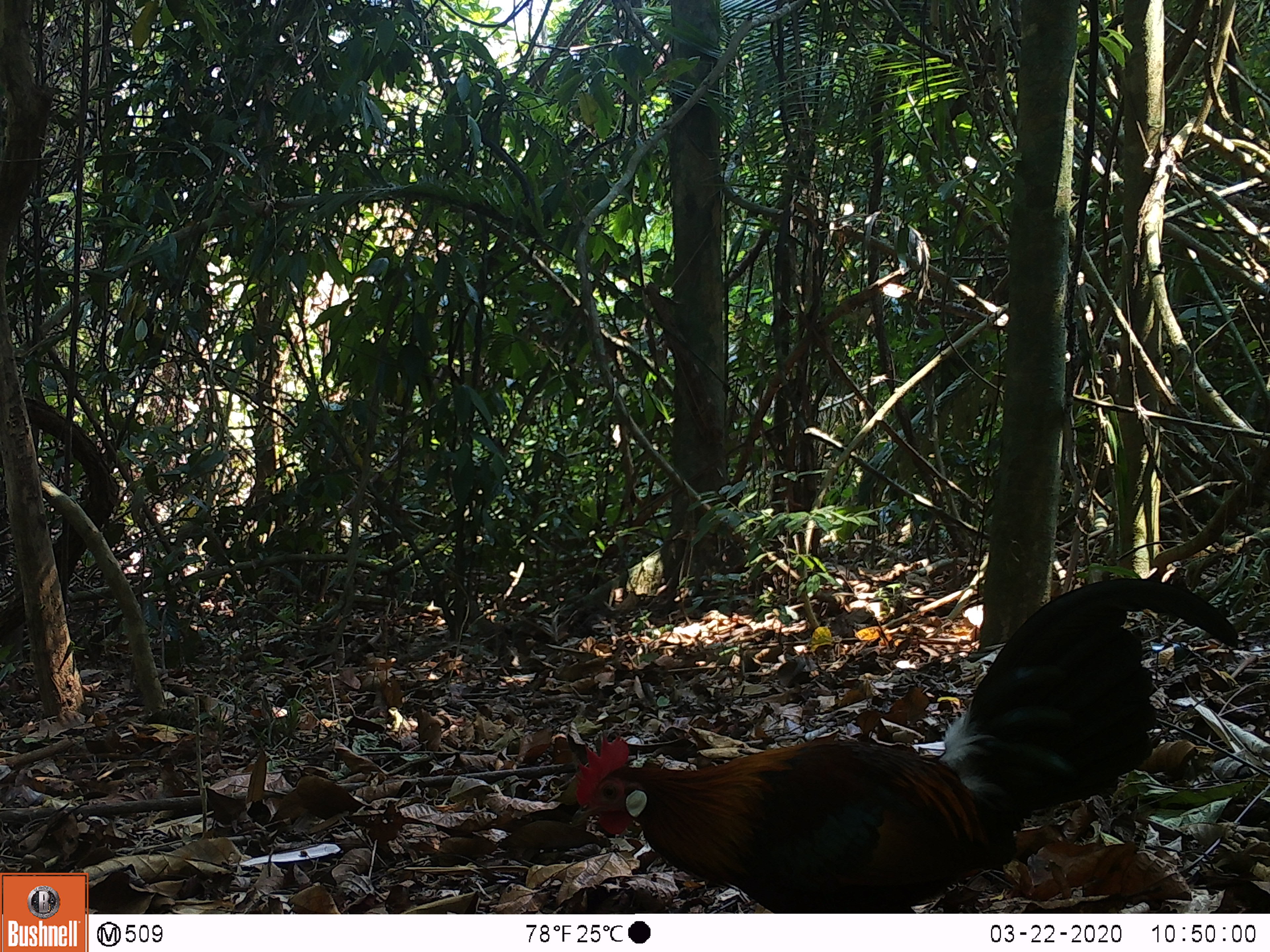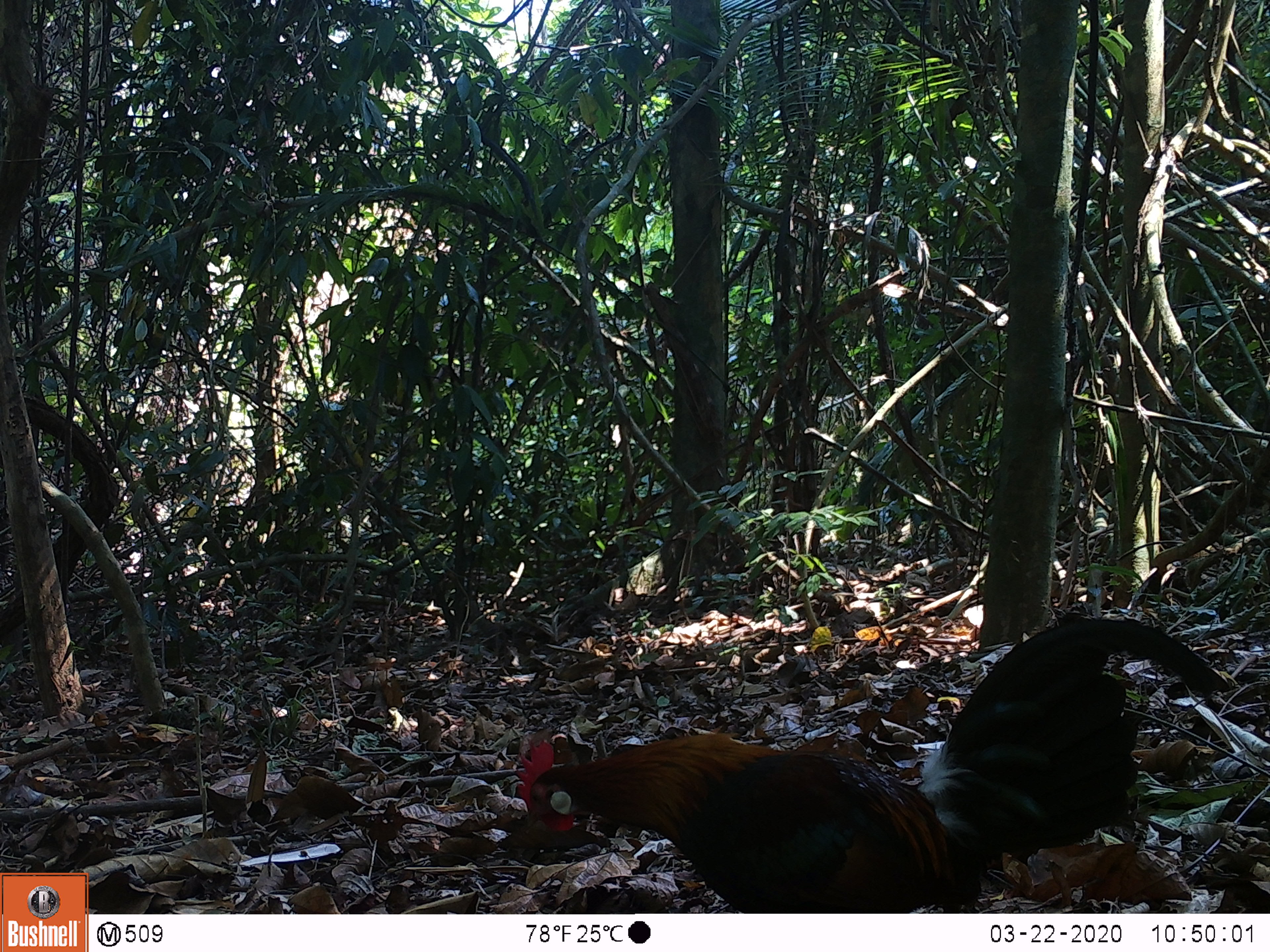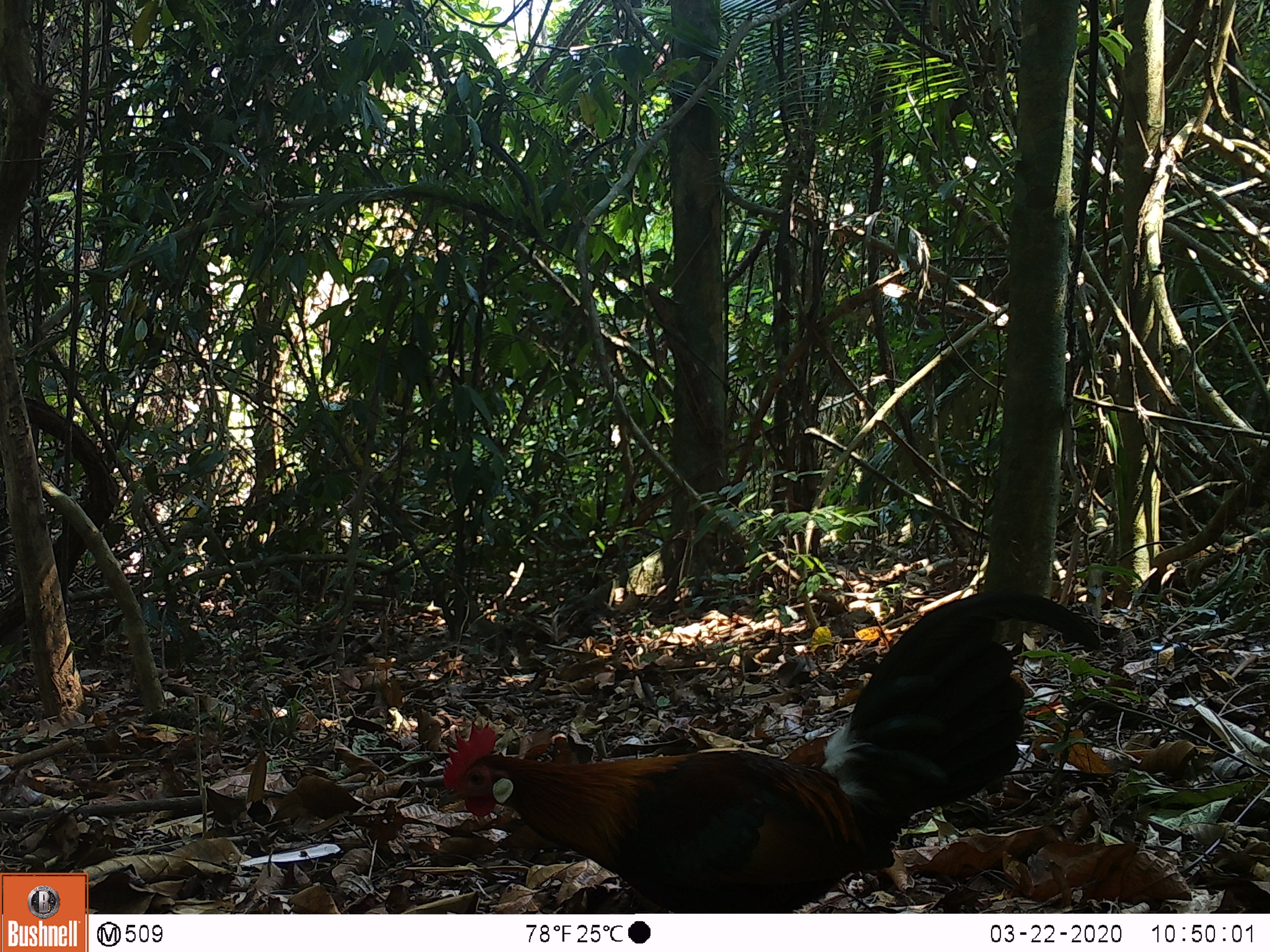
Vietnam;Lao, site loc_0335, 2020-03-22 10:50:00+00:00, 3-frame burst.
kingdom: Animalia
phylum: Chordata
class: Aves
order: Galliformes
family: Phasianidae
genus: Gallus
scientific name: Gallus gallus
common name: red junglefowl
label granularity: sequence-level